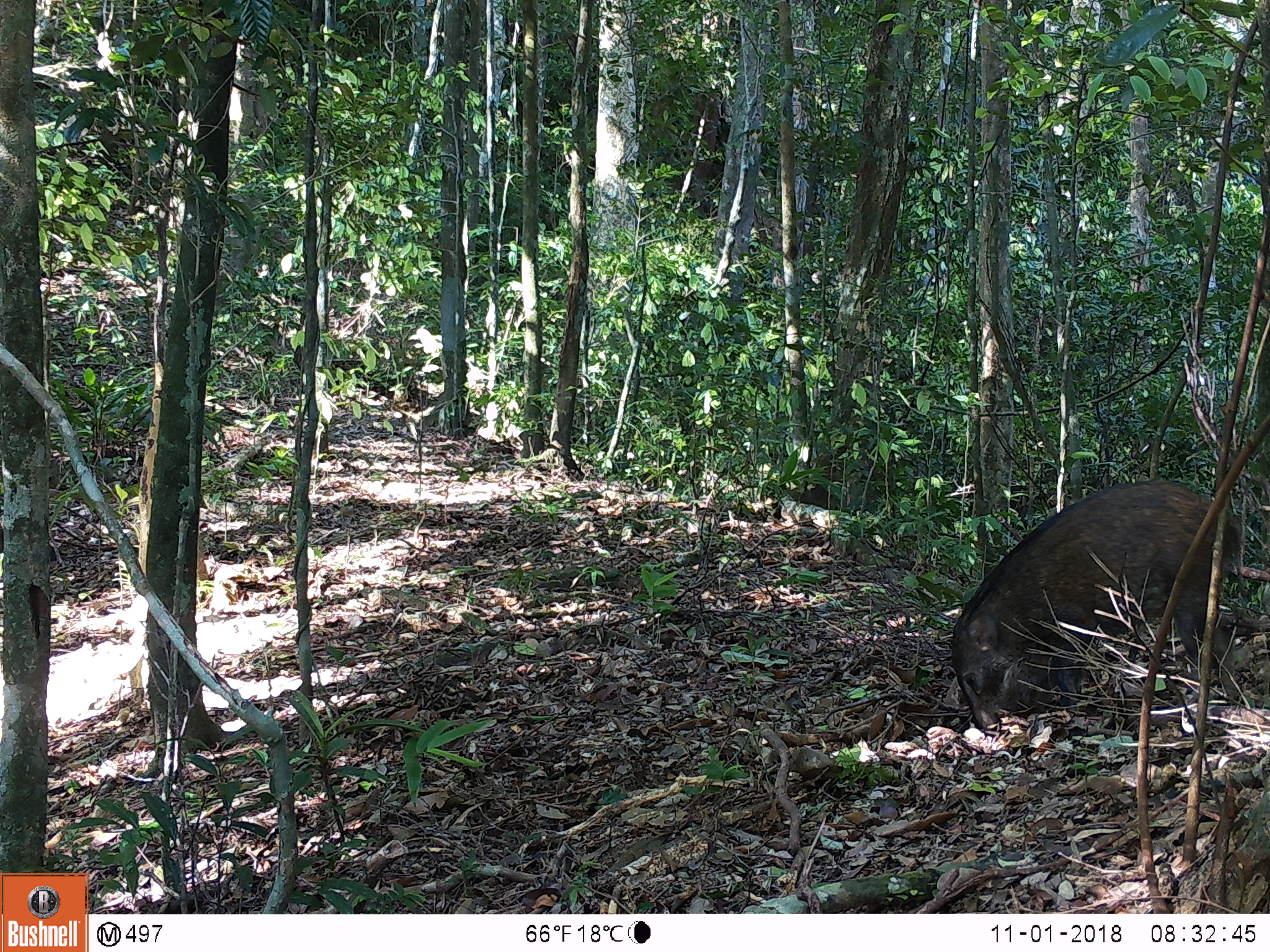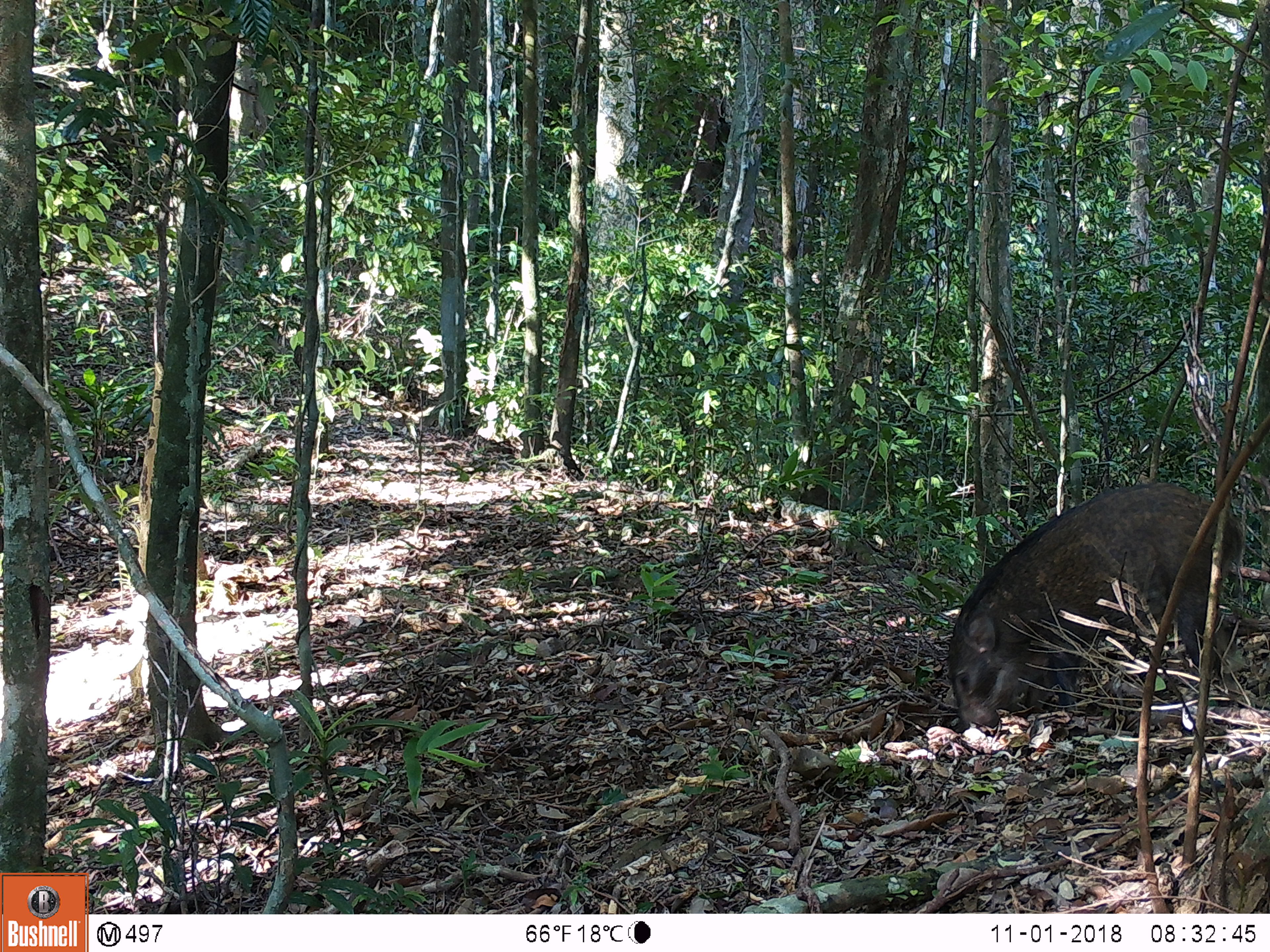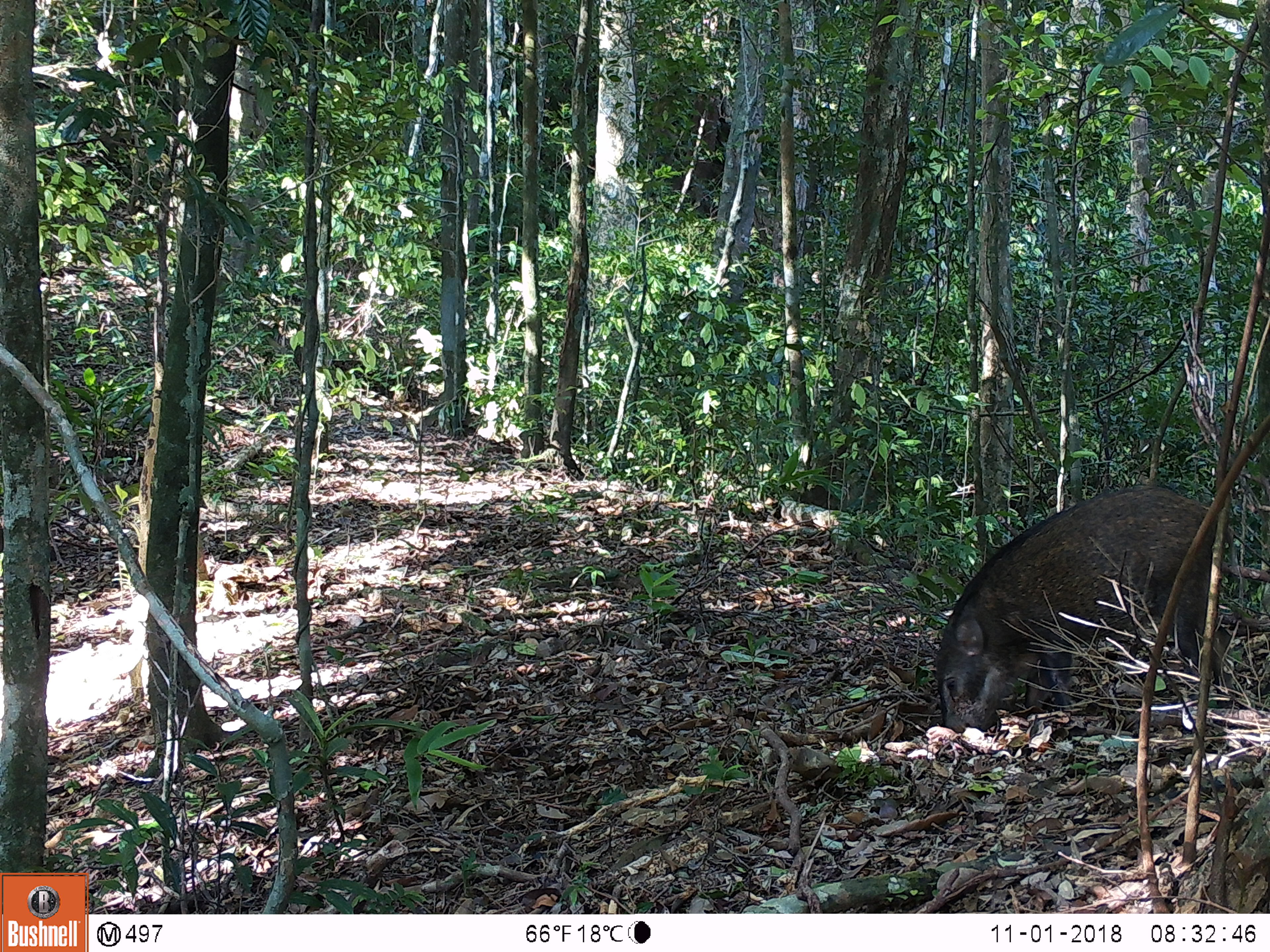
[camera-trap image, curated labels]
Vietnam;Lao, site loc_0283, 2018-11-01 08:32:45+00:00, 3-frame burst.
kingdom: Animalia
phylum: Chordata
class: Mammalia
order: Artiodactyla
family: Suidae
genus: Sus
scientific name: Sus scrofa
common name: eurasian wild pig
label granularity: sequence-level